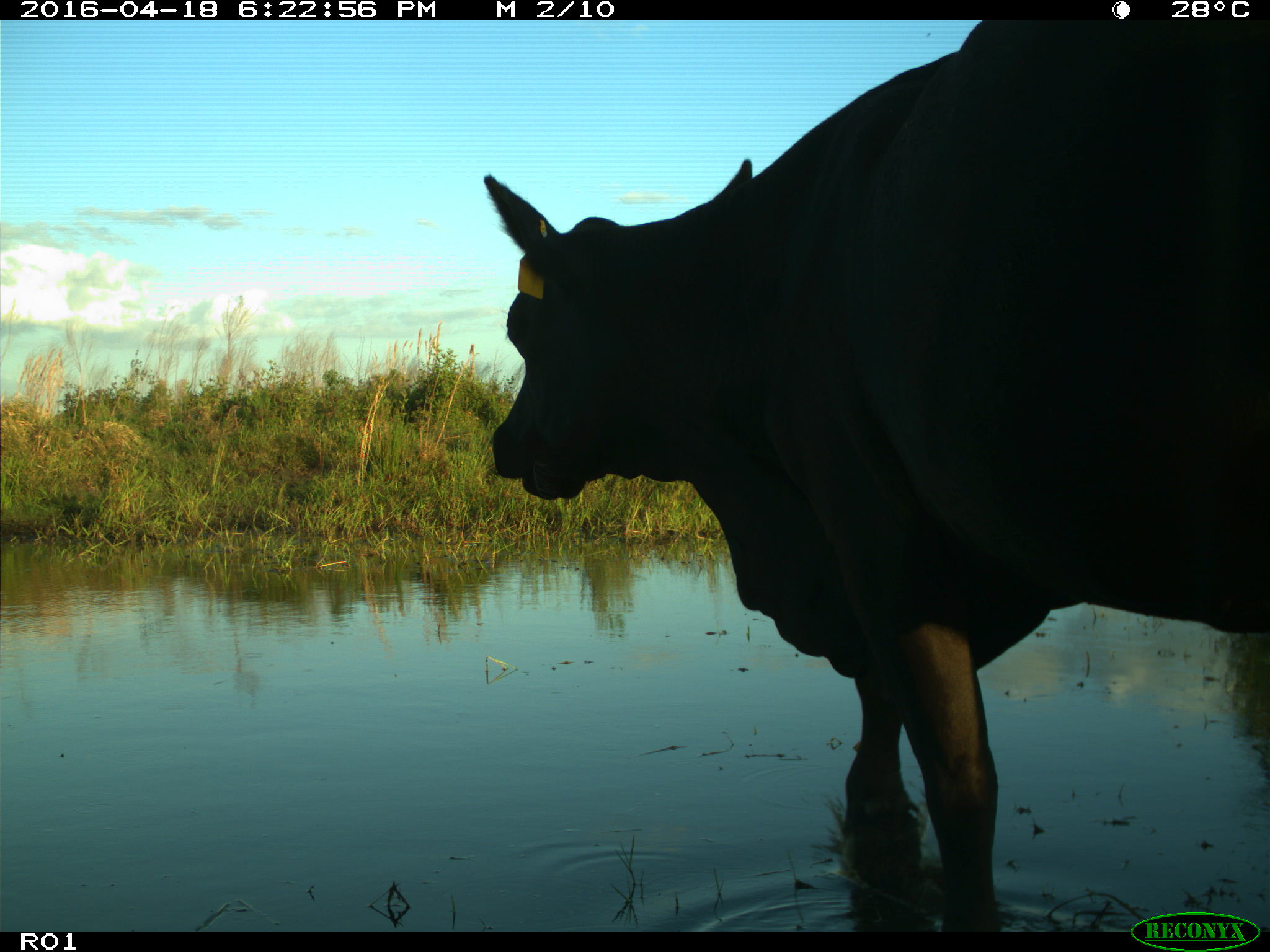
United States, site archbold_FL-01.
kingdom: Animalia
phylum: Chordata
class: Mammalia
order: Artiodactyla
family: Bovidae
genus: Bos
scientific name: Bos taurus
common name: domestic cow